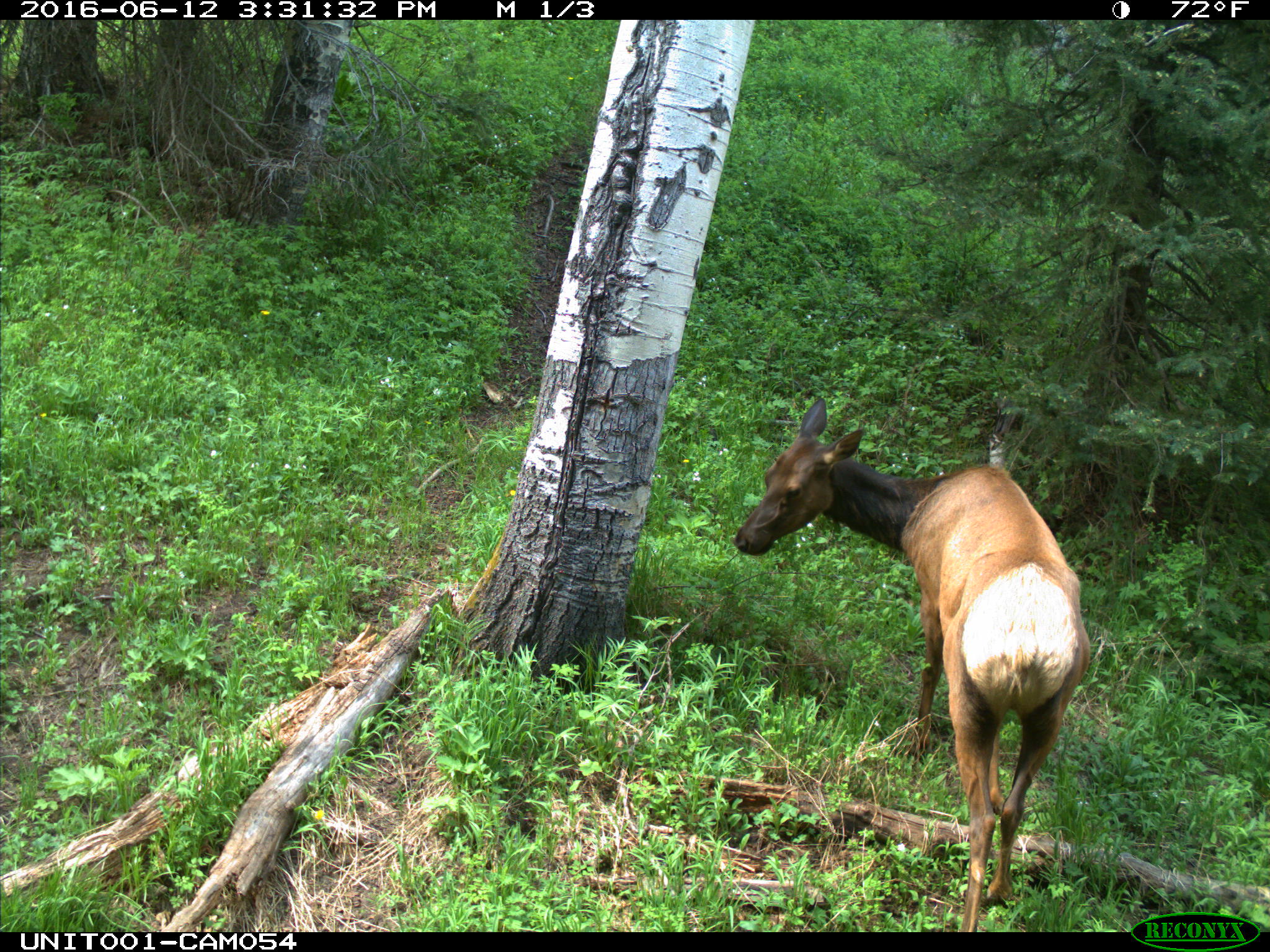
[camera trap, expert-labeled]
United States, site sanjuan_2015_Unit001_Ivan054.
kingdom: Animalia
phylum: Chordata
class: Mammalia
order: Artiodactyla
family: Cervidae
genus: Cervus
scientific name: Cervus elaphus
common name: red deer